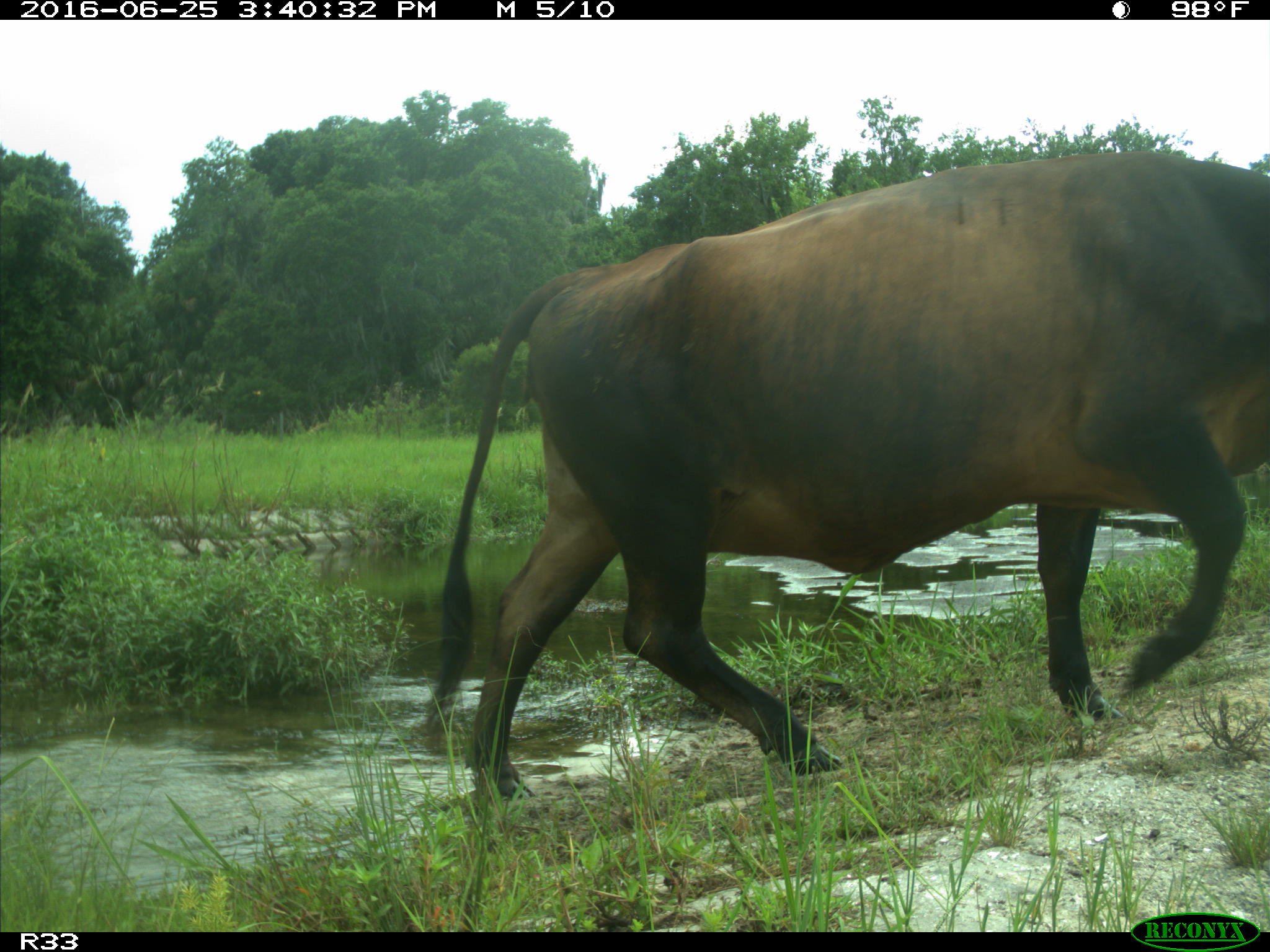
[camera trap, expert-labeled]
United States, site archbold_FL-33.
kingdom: Animalia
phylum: Chordata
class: Mammalia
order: Artiodactyla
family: Bovidae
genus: Bos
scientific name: Bos taurus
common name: domestic cow